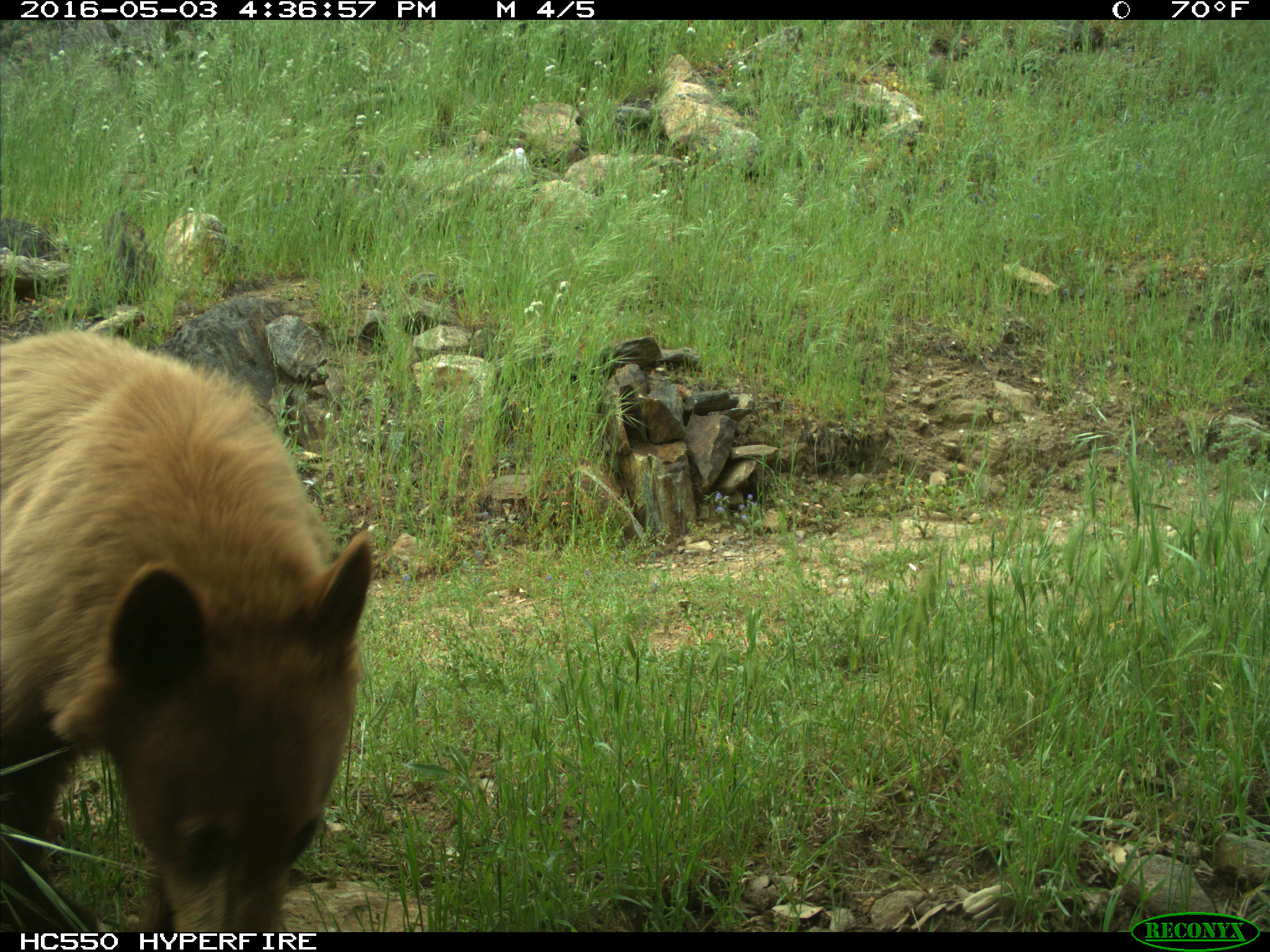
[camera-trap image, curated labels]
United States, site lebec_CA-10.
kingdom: Animalia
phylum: Chordata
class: Mammalia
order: Carnivora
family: Ursidae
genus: Ursus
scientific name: Ursus americanus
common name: american black bear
Ursus americanus (american black bear).